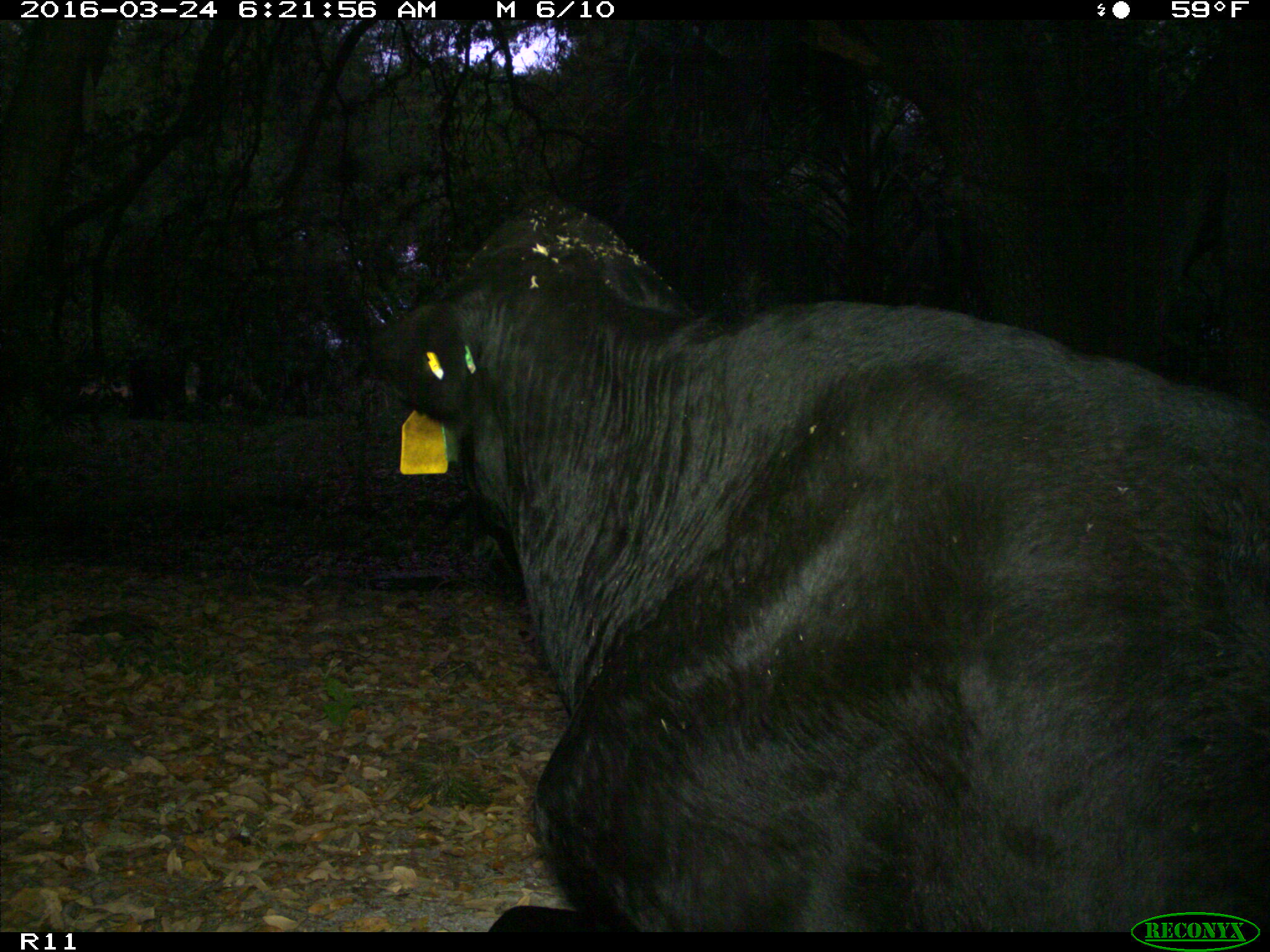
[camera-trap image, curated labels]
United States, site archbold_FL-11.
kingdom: Animalia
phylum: Chordata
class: Mammalia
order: Artiodactyla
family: Bovidae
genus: Bos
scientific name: Bos taurus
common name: domestic cow